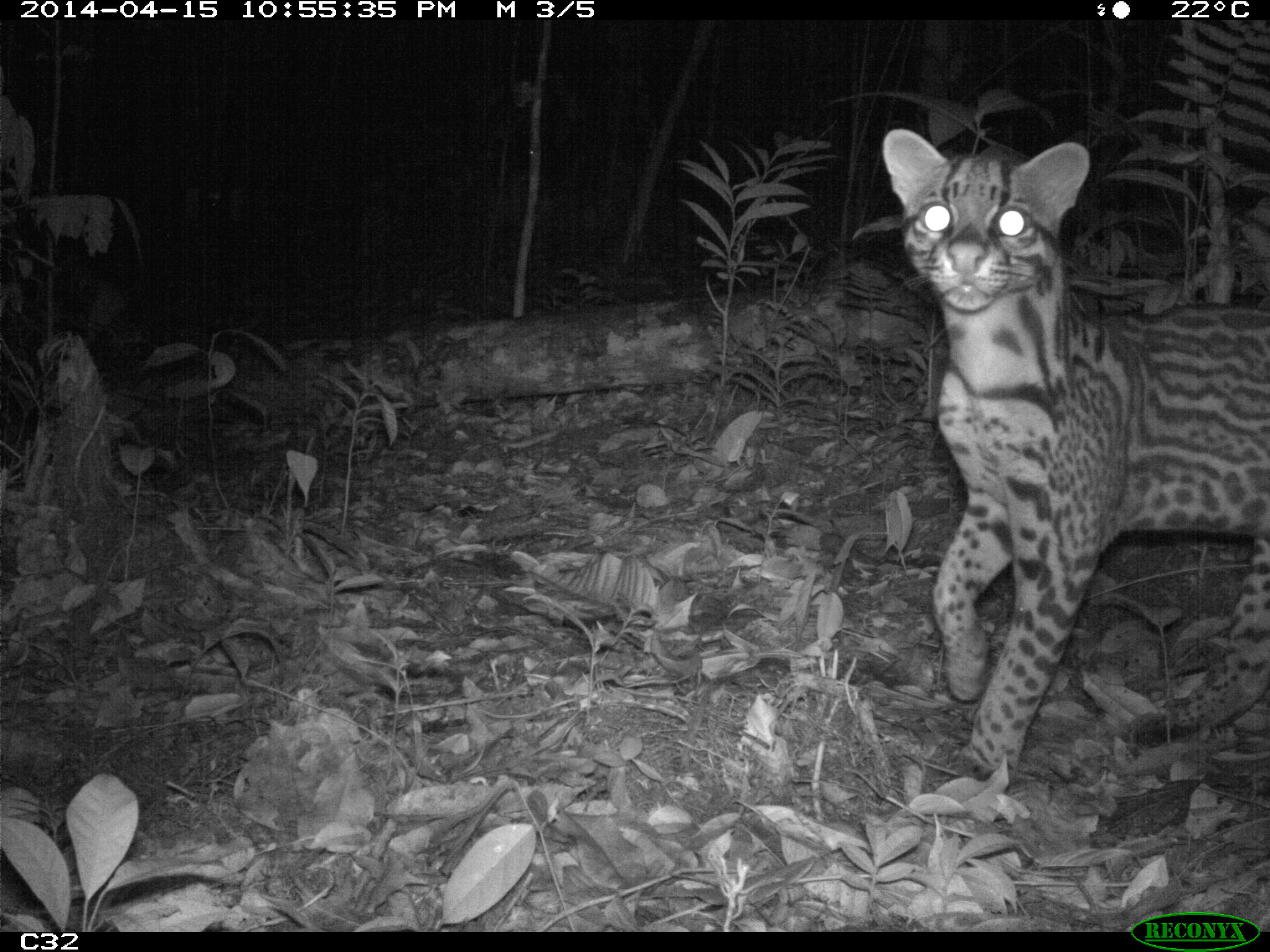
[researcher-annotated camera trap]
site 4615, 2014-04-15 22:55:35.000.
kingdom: Animalia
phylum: Chordata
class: Mammalia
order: Carnivora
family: Felidae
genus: Leopardus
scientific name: Leopardus pardalis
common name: ocelot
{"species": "Leopardus pardalis (ocelot)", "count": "1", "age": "adult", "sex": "female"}